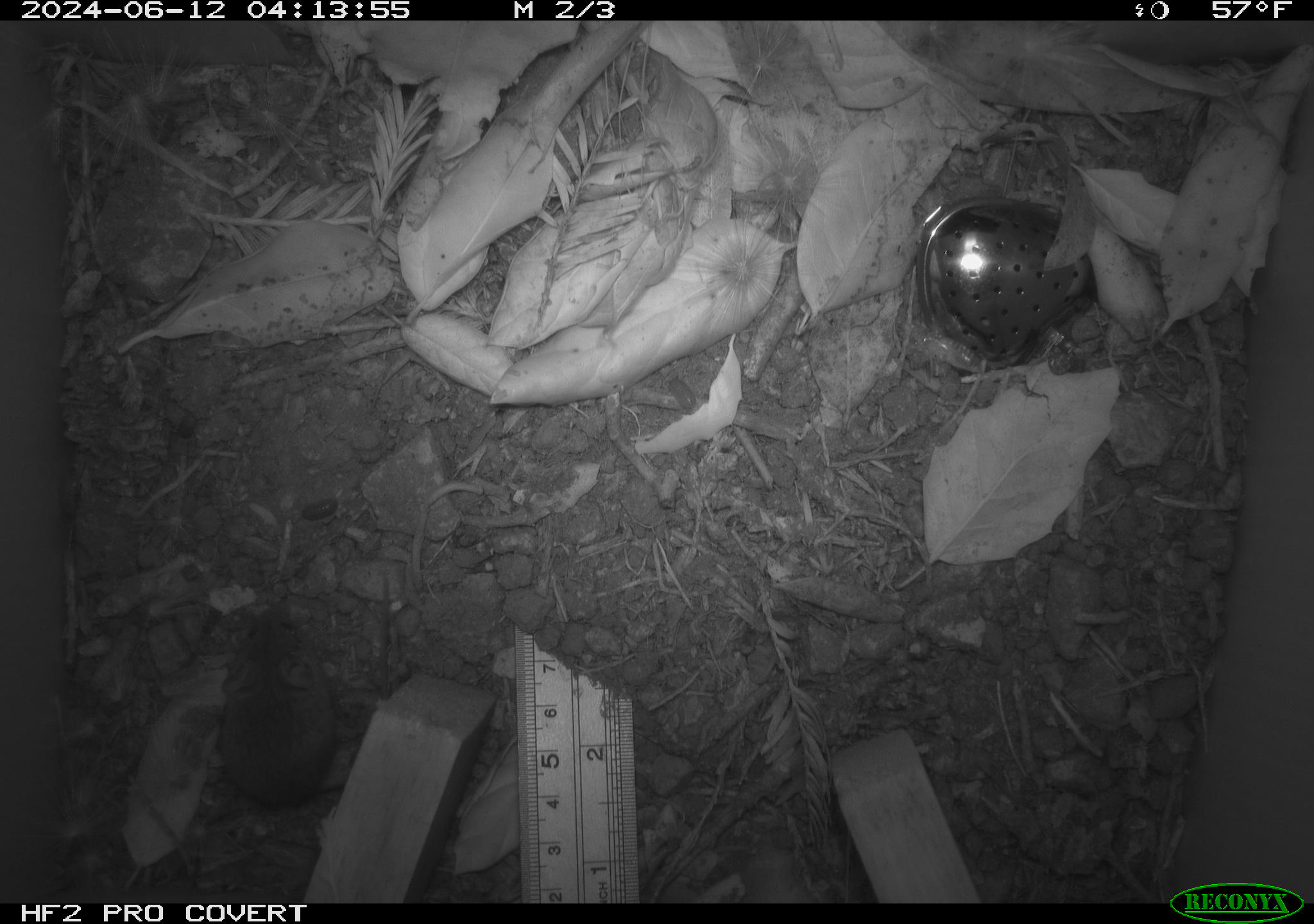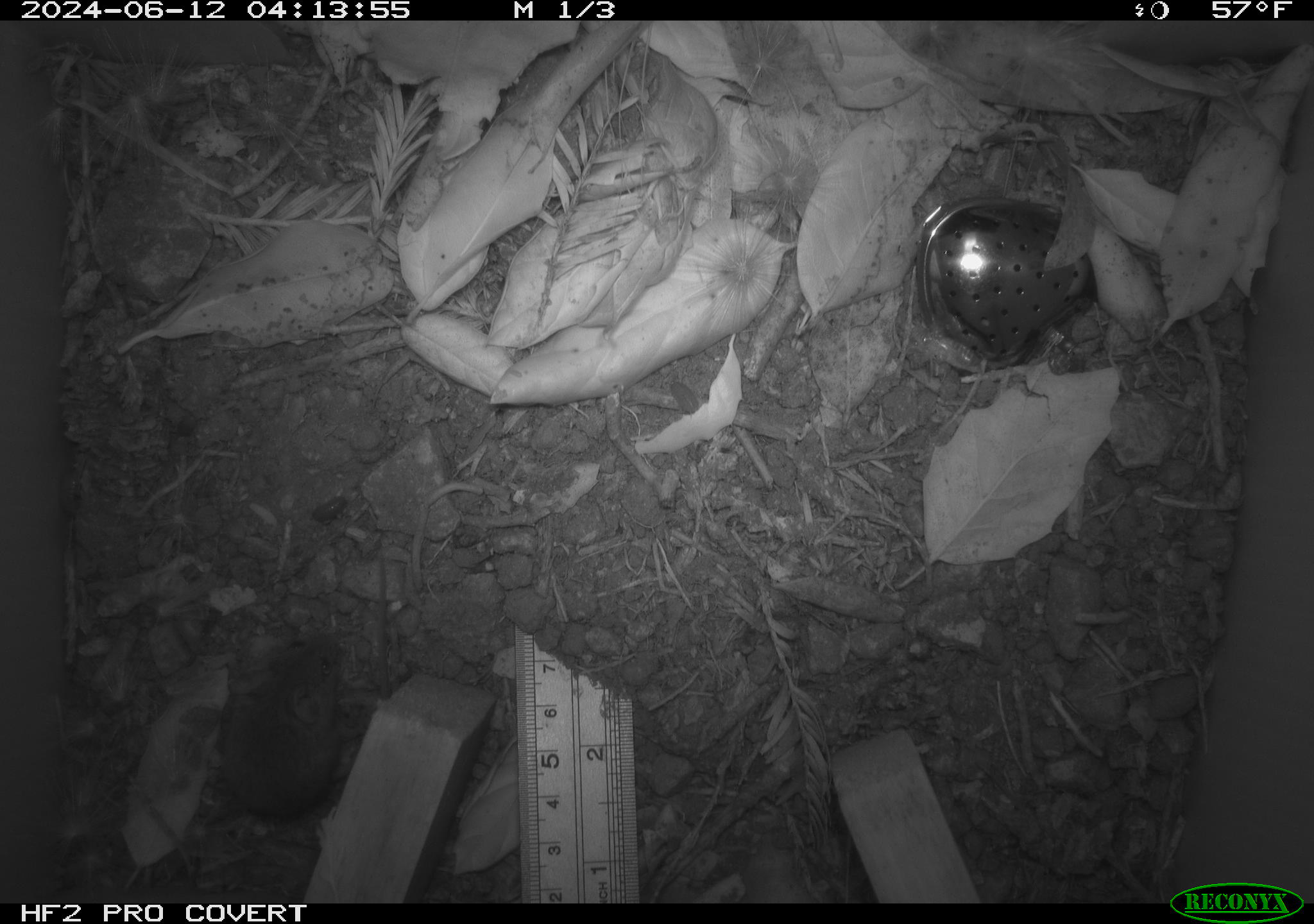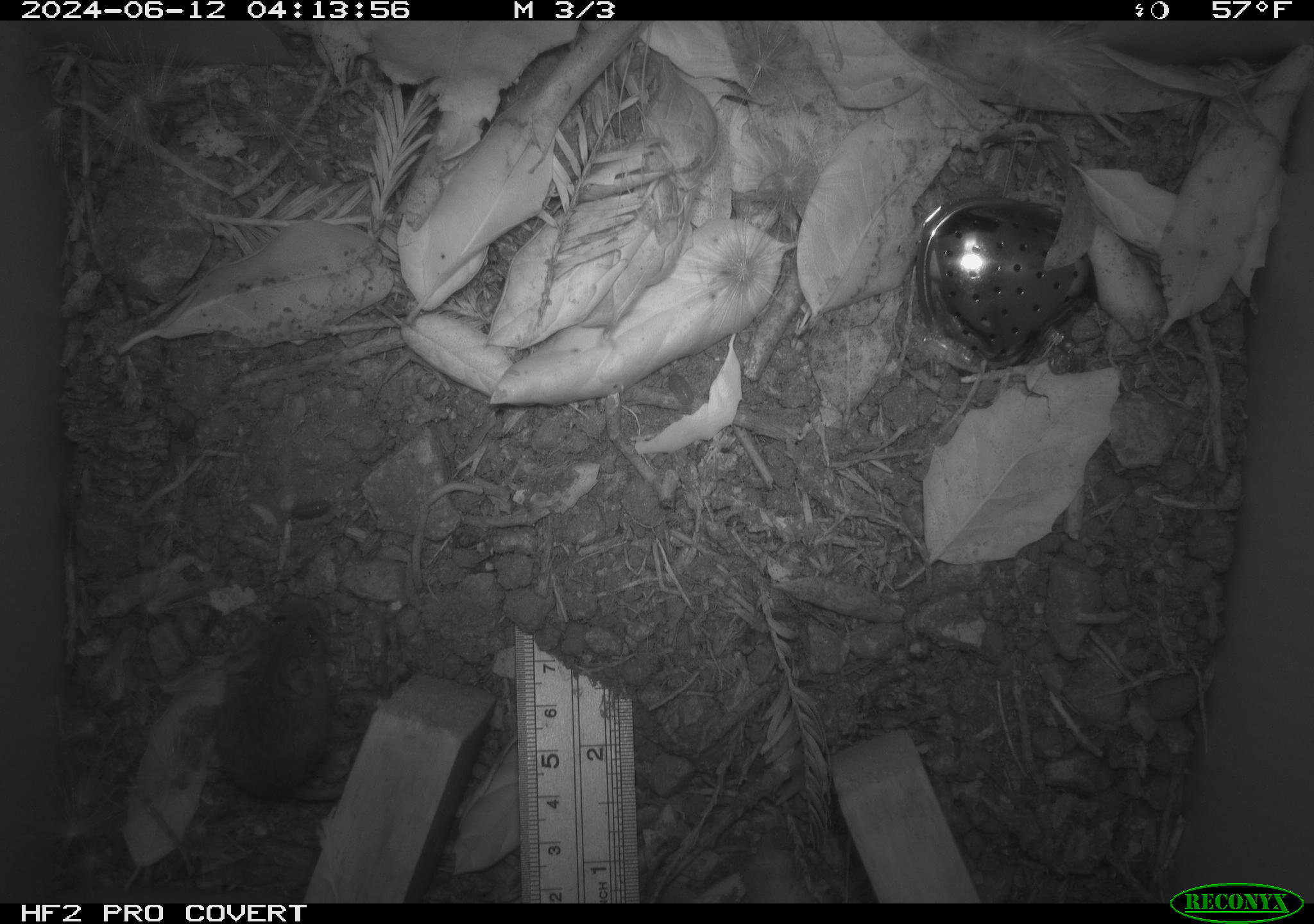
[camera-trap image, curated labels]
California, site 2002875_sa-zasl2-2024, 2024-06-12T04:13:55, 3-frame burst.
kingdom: Animalia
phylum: Chordata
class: Mammalia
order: Rodentia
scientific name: Rodentia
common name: rodent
Rodent (Rodentia).